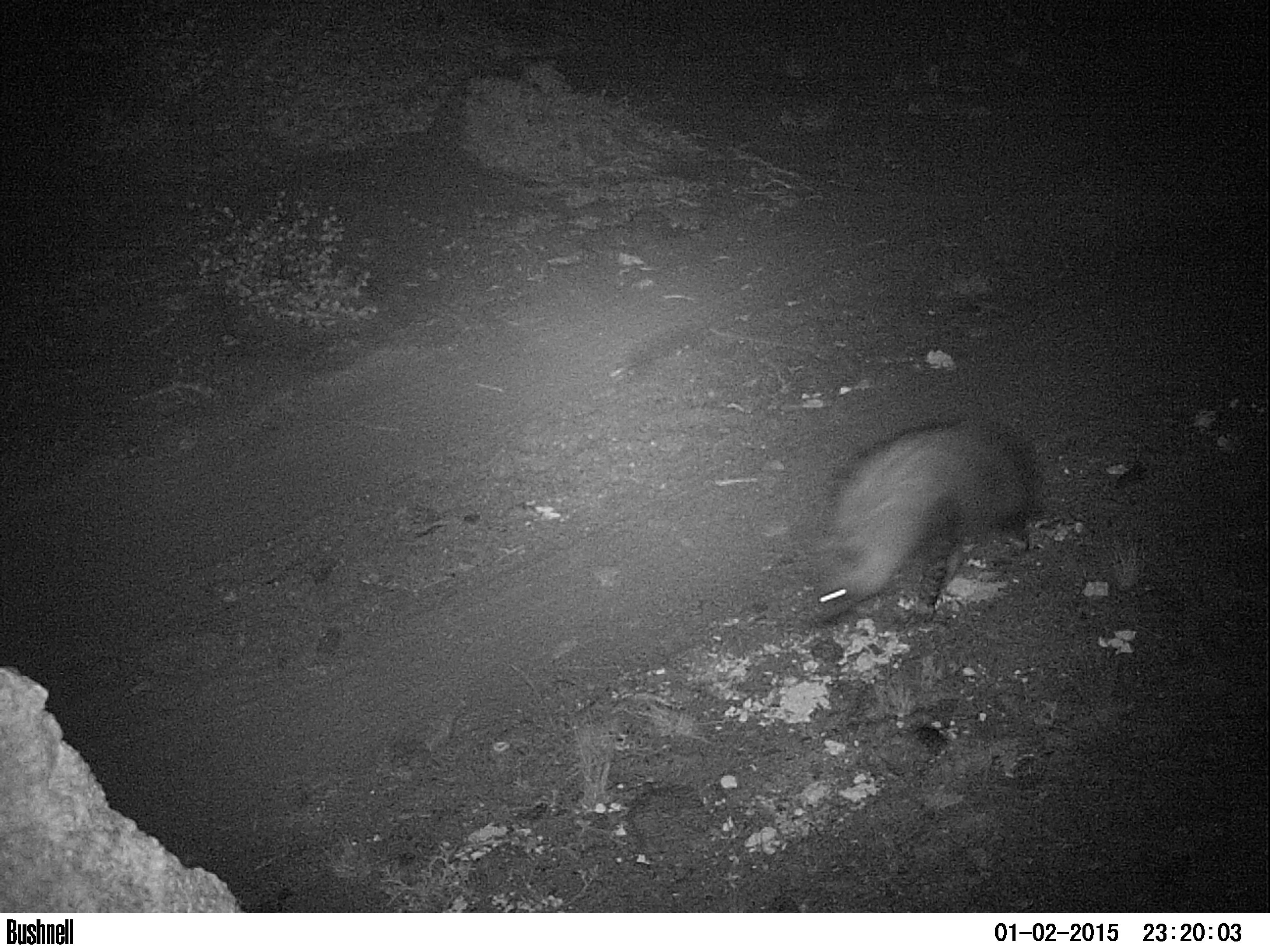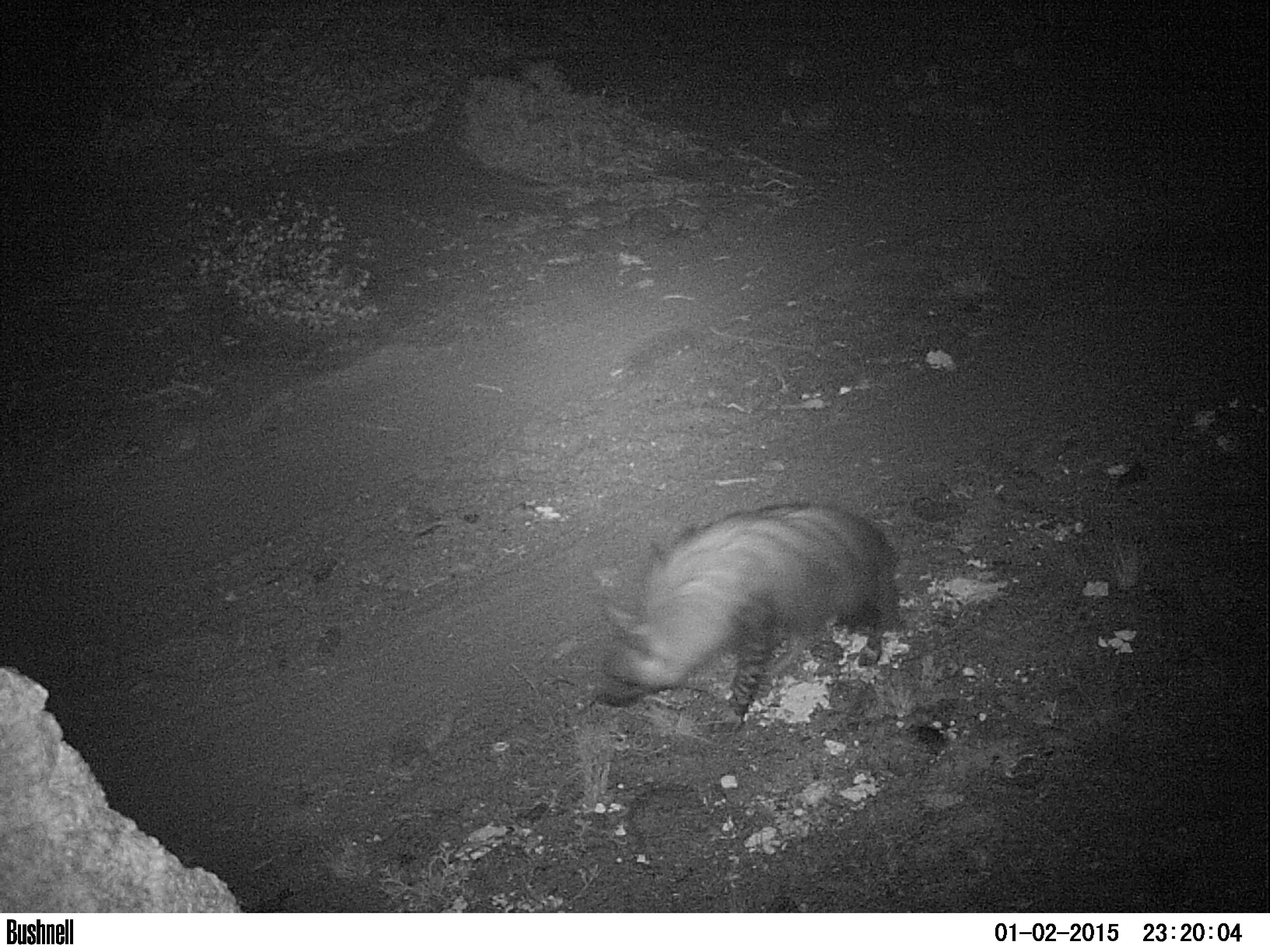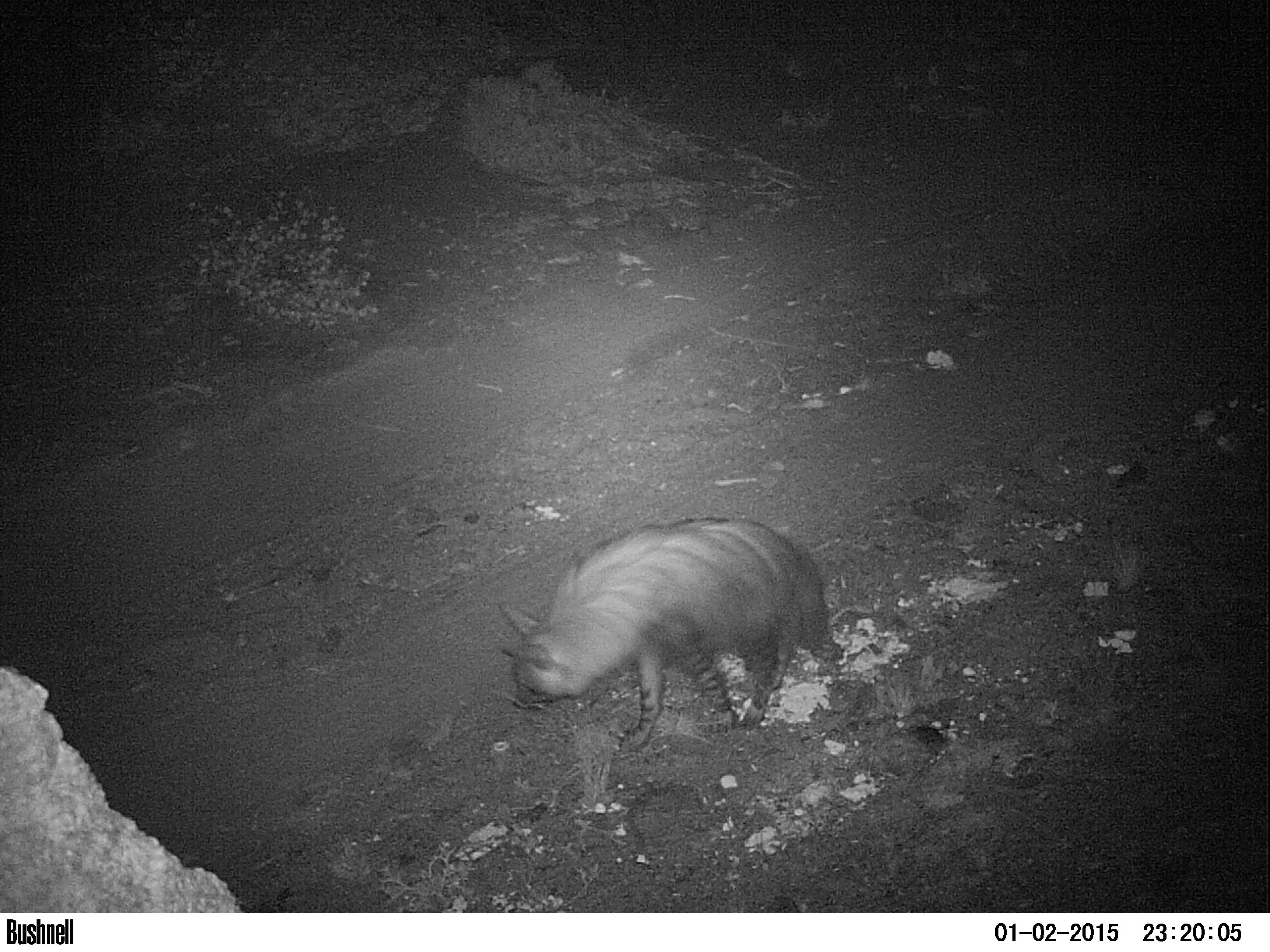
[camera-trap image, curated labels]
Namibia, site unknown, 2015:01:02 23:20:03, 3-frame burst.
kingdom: Animalia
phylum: Chordata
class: Mammalia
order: Carnivora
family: Hyaenidae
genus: Parahyaena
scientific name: Parahyaena brunnea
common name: brown hyena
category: hyaena brunnea